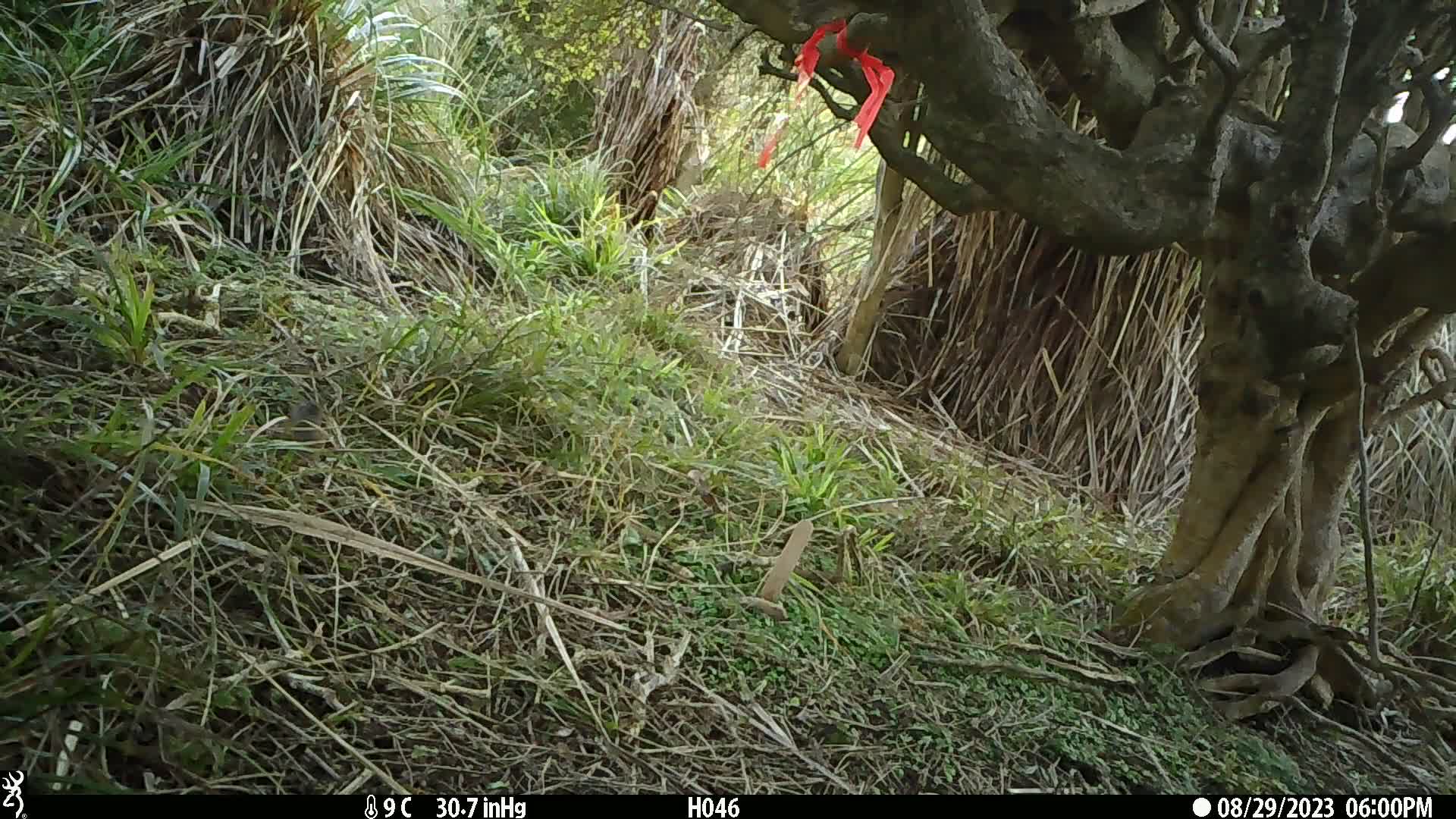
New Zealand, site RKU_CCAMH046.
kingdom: Animalia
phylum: Chordata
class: Aves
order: Passeriformes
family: Prunellidae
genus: Prunella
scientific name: Prunella modularis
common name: dunnock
Dunnock (Prunella modularis).